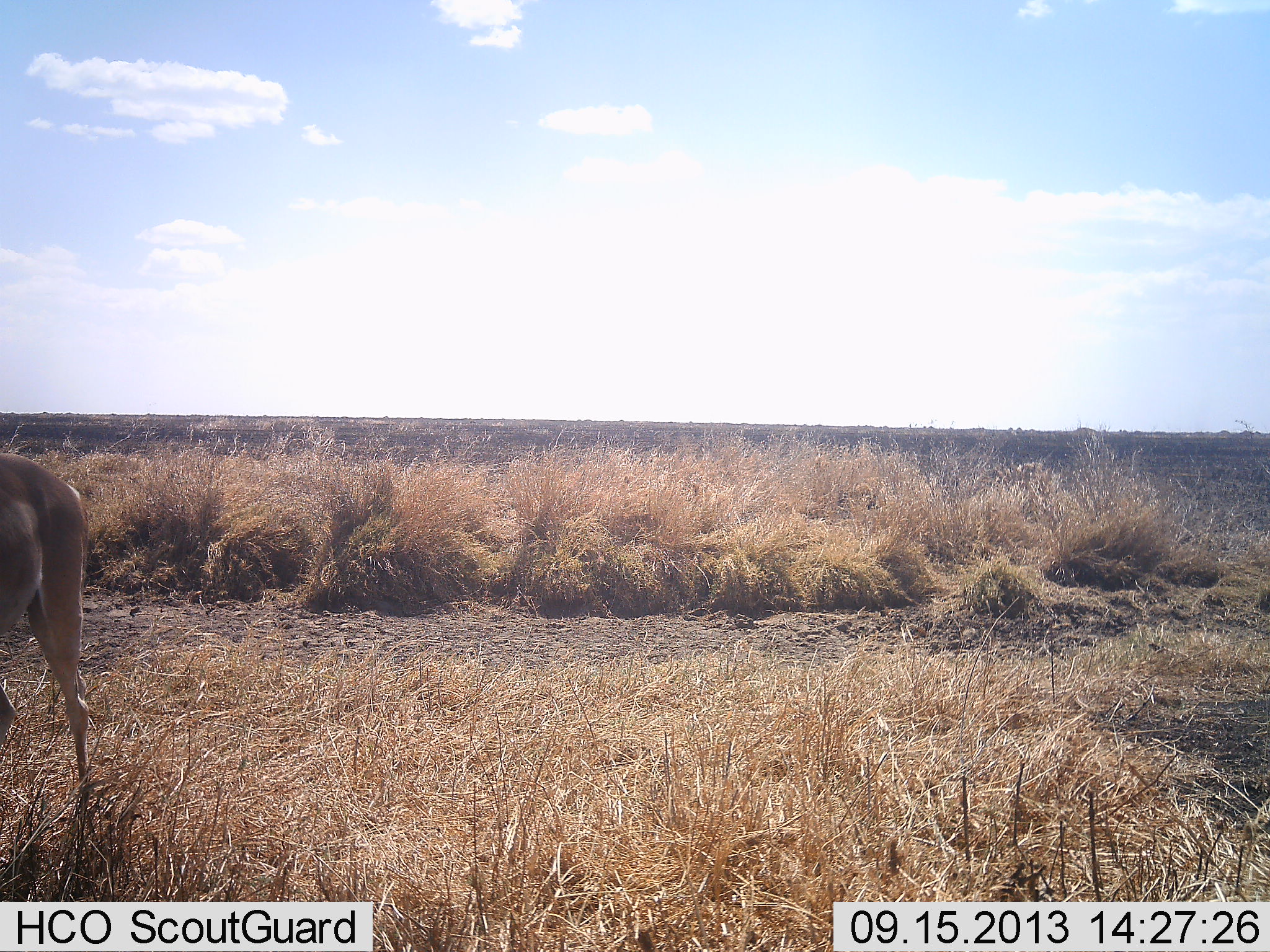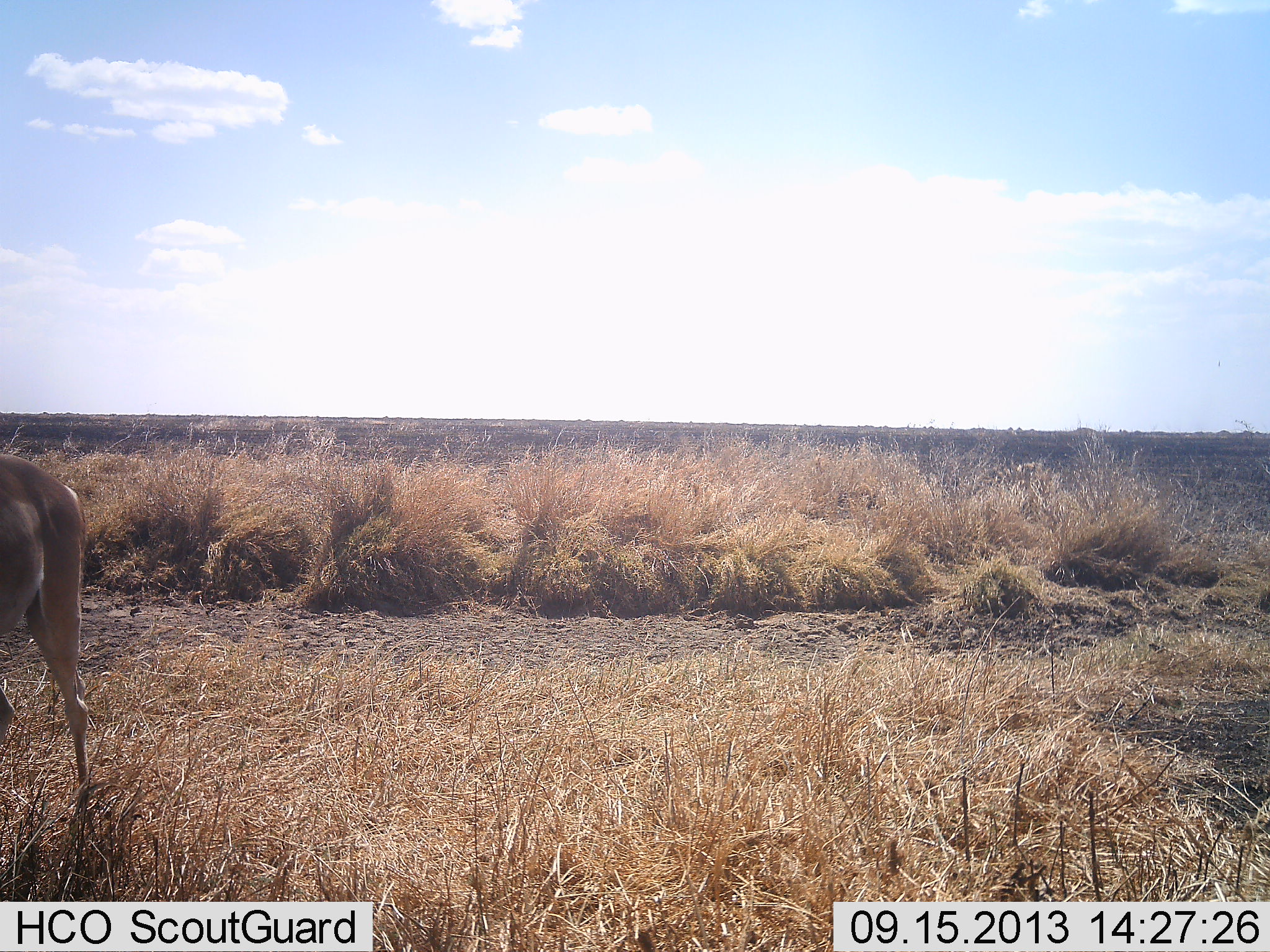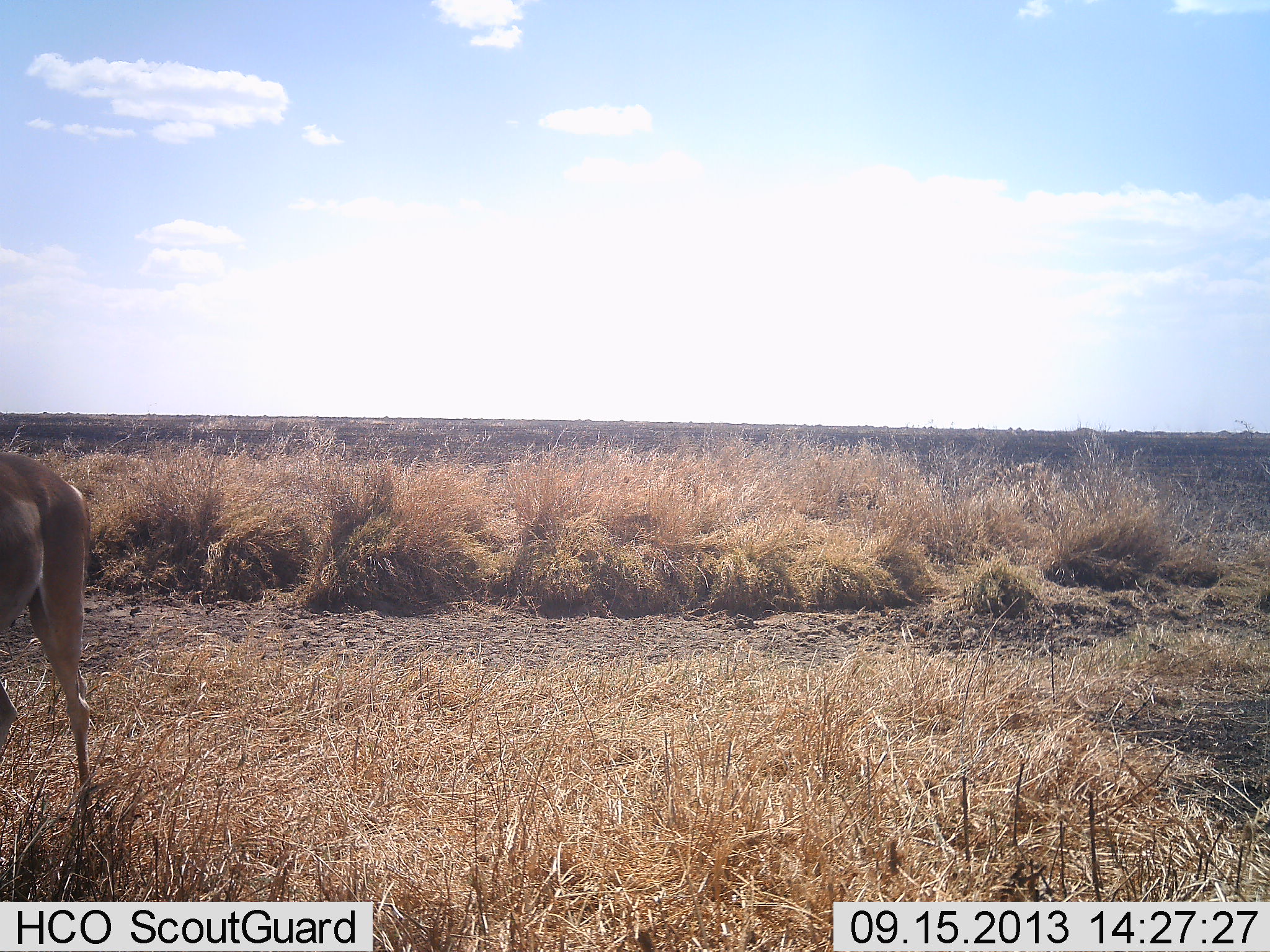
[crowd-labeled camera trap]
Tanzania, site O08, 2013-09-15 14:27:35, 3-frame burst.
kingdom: Animalia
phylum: Chordata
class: Mammalia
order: Artiodactyla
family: Bovidae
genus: Nanger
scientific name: Nanger granti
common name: grant's gazelle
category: gazellegrants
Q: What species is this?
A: Gazellegrants (grant's gazelle) (Nanger granti).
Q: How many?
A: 1.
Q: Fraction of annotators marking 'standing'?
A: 90%.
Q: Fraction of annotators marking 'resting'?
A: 10%.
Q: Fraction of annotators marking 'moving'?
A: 10%.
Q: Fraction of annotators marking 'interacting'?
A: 0%.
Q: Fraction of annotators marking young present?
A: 0%.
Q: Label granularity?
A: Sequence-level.